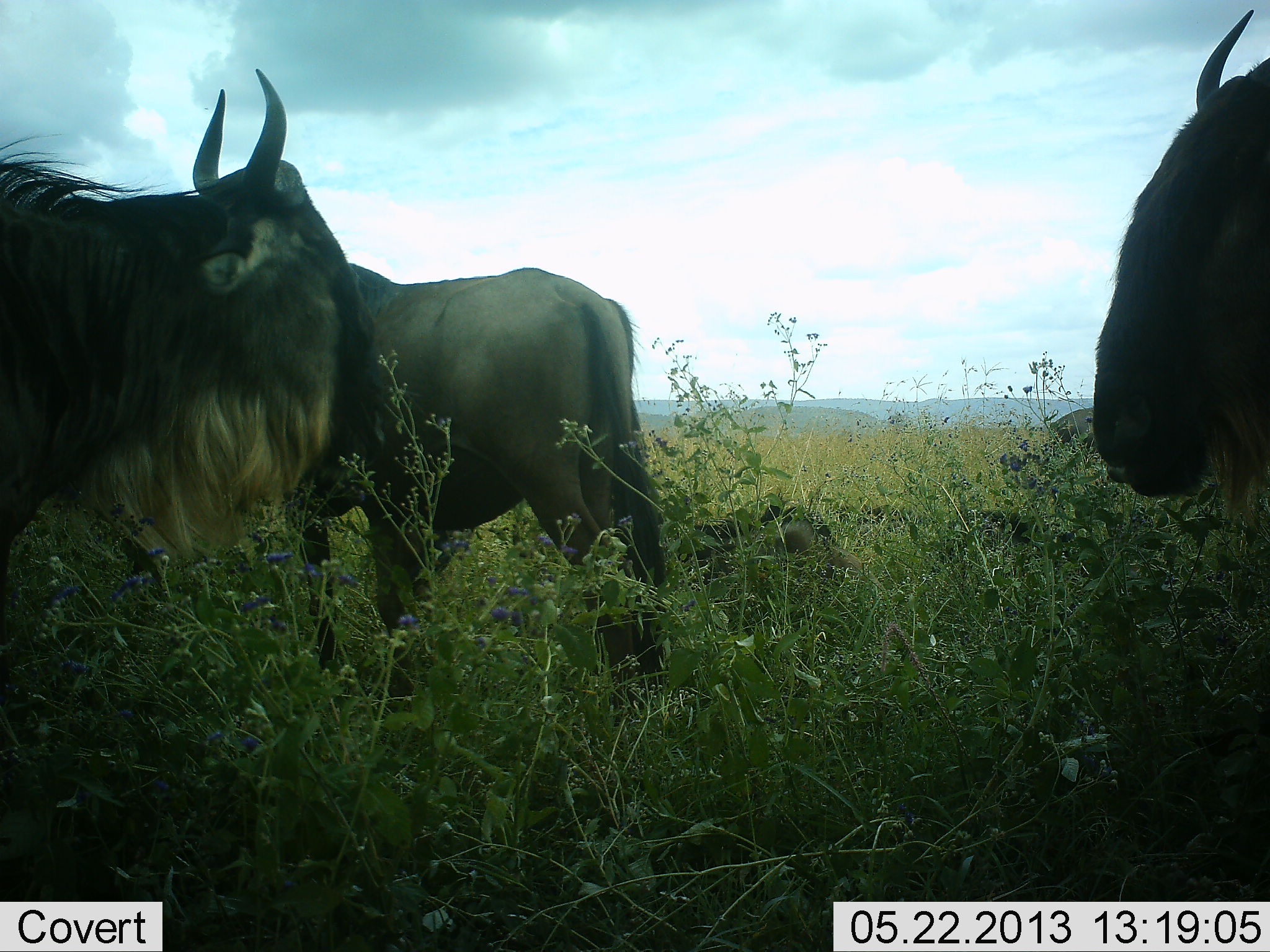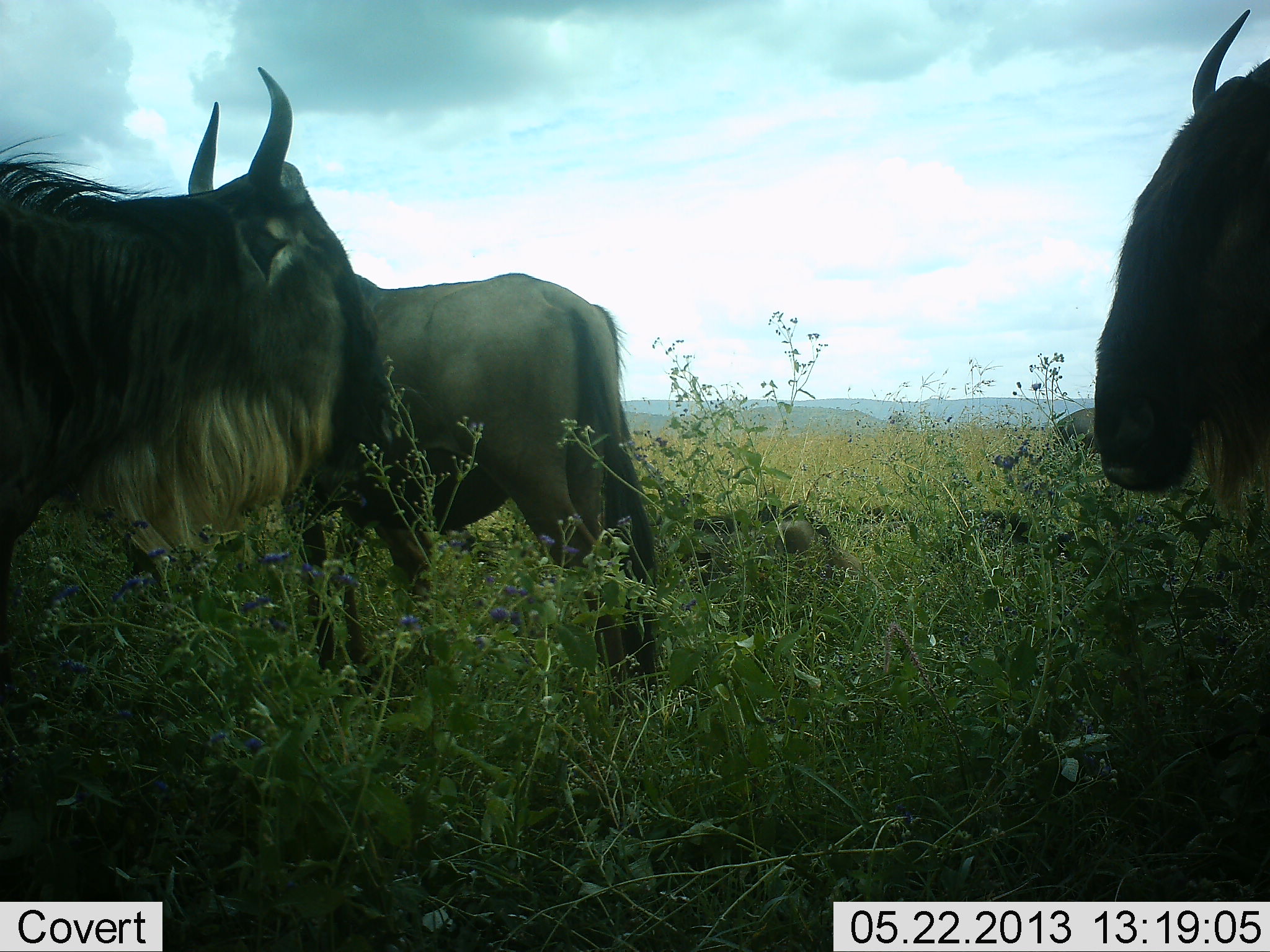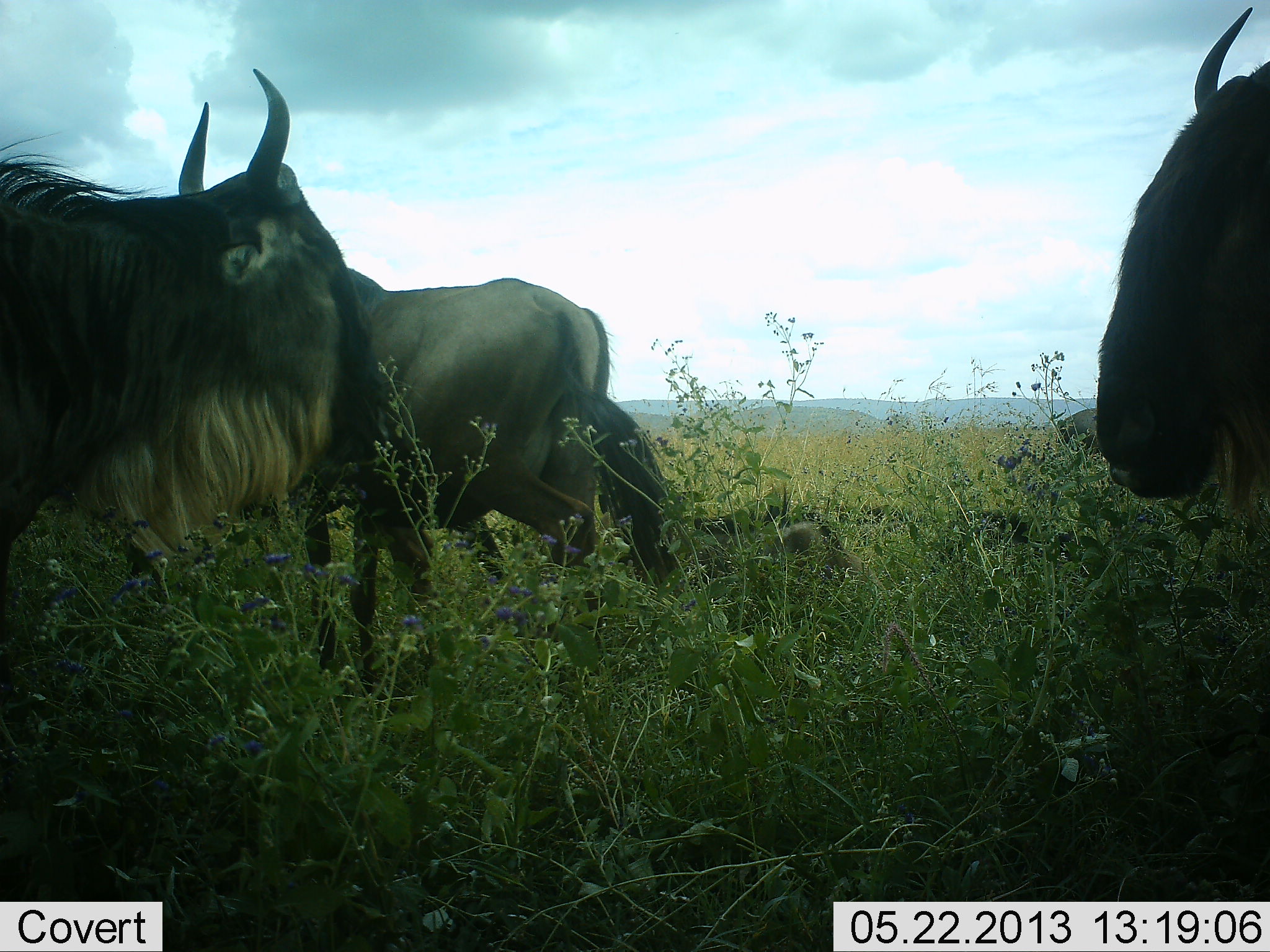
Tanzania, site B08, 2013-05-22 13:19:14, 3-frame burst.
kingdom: Animalia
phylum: Chordata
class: Mammalia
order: Artiodactyla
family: Bovidae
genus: Connochaetes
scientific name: Connochaetes taurinus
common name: blue wildebeest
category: wildebeest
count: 4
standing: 90%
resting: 50%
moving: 30%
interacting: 0%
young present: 3%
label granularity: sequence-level